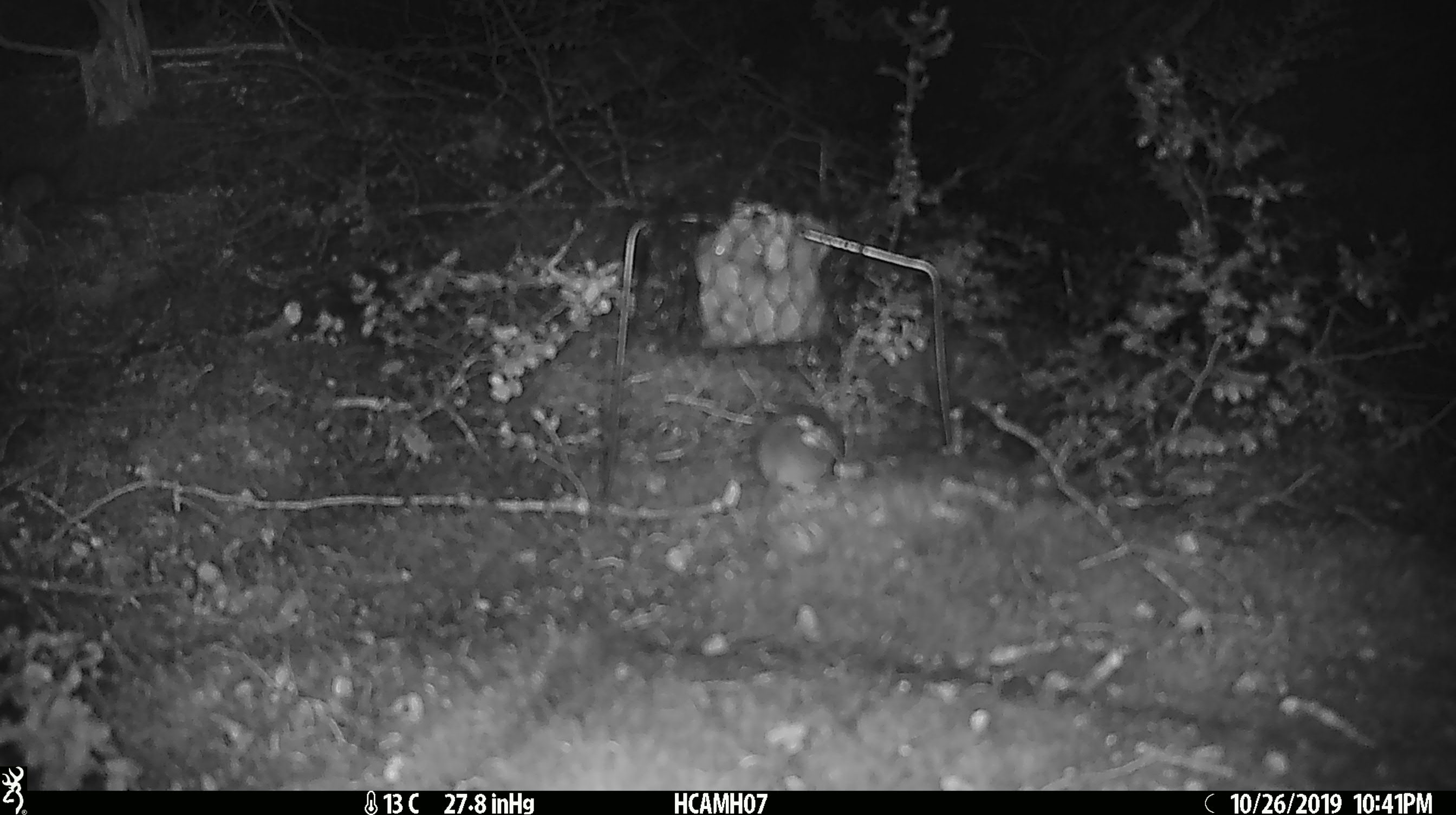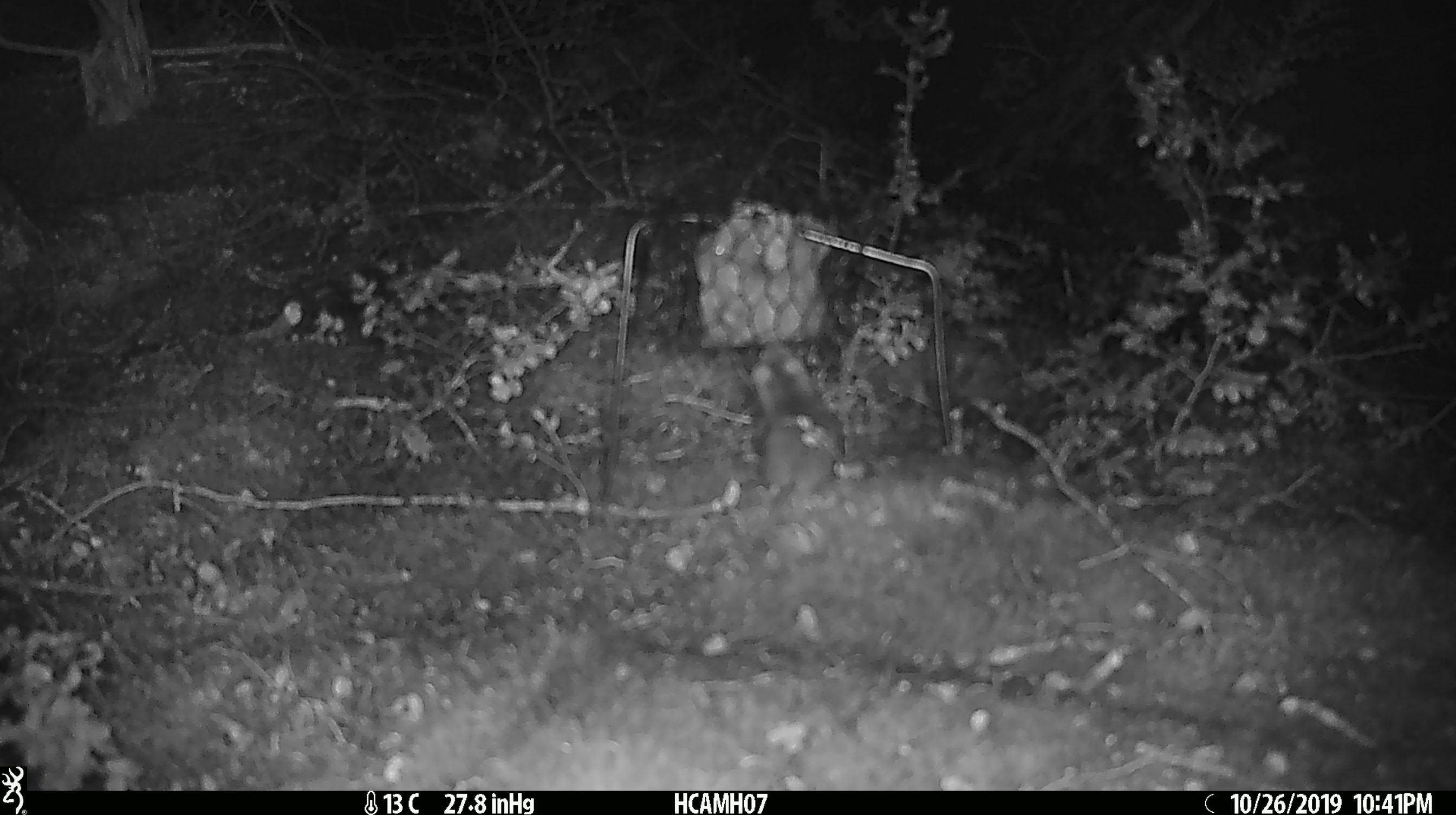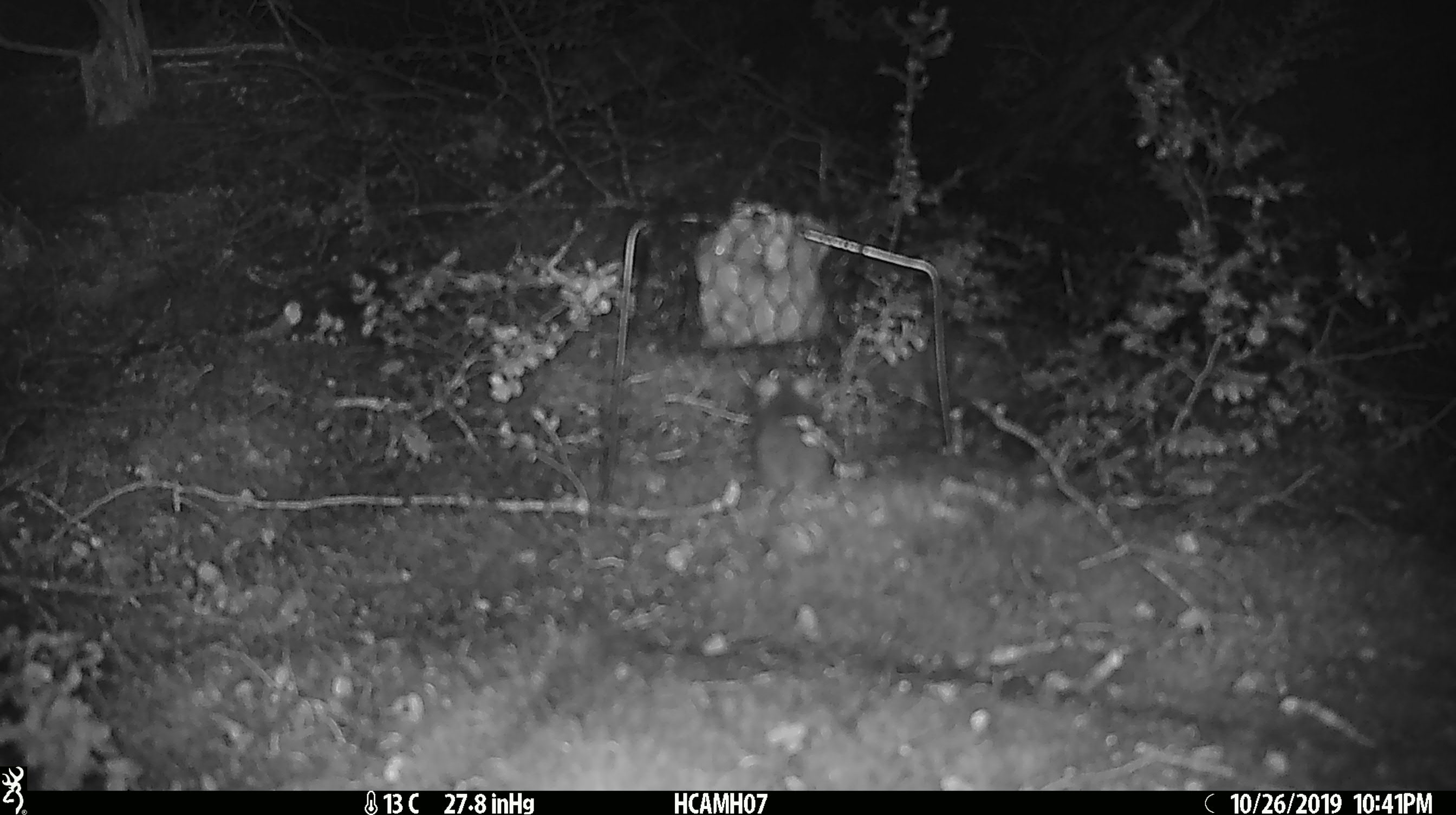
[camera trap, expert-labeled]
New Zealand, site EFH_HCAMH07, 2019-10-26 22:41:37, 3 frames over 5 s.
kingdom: Animalia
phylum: Chordata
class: Mammalia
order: Rodentia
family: Muridae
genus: Mus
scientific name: Mus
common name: mouse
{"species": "mouse (Mus)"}